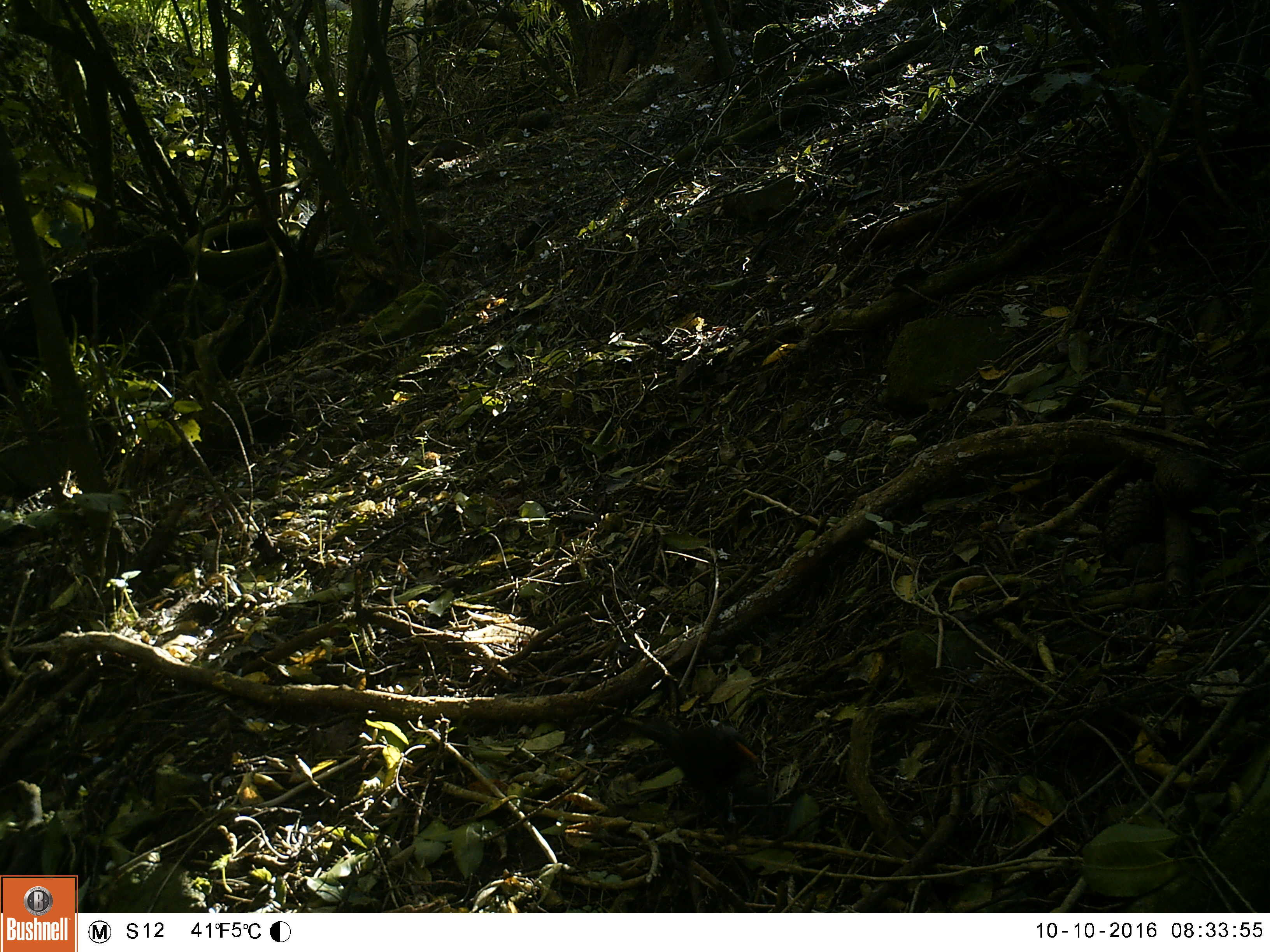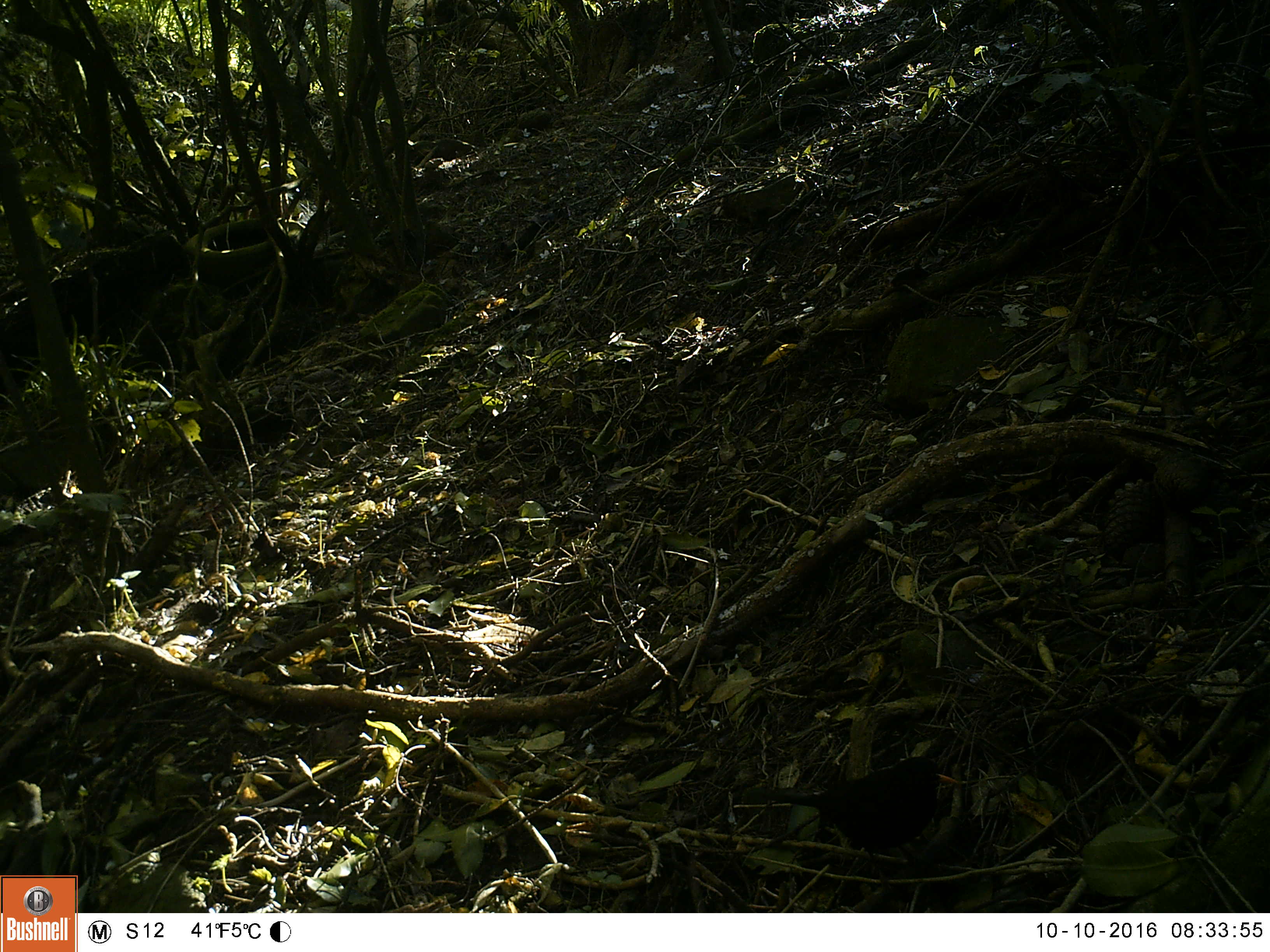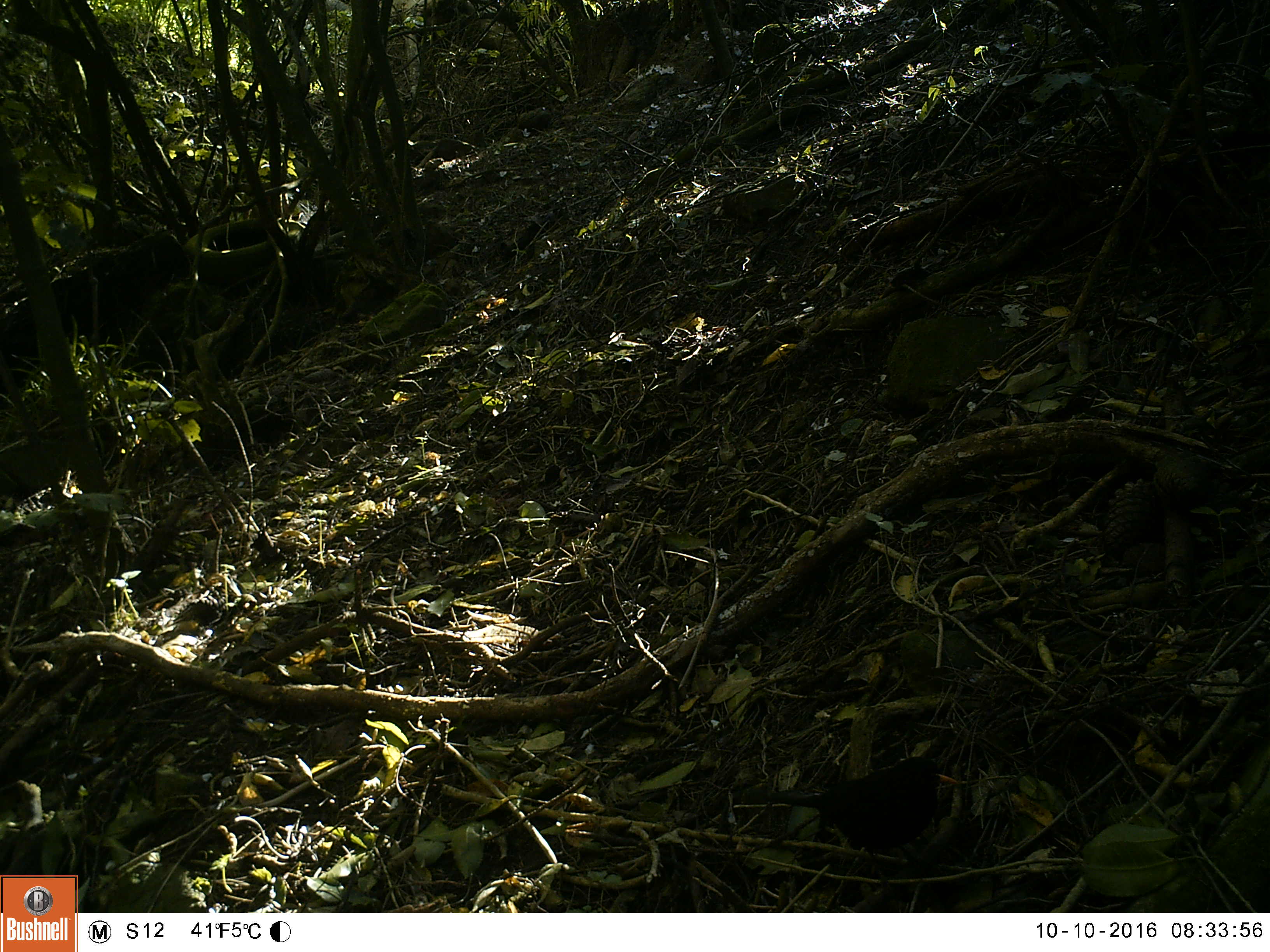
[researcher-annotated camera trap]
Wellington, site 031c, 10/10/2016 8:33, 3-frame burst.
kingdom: Animalia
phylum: Chordata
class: Aves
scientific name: Aves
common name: bird